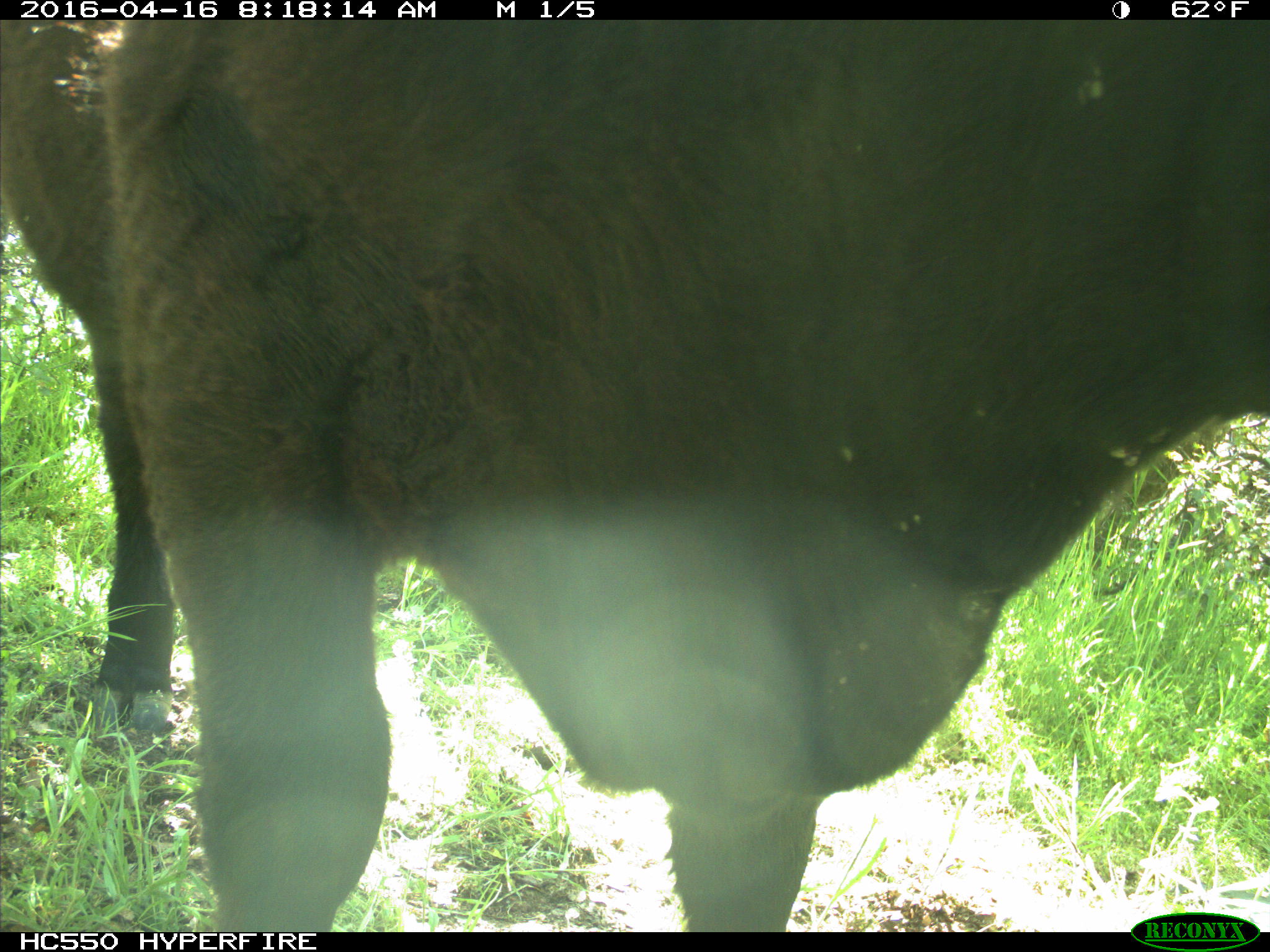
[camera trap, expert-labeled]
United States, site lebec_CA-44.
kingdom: Animalia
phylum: Chordata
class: Mammalia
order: Artiodactyla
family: Bovidae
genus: Bos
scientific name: Bos taurus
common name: domestic cow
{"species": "Bos taurus (domestic cow)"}